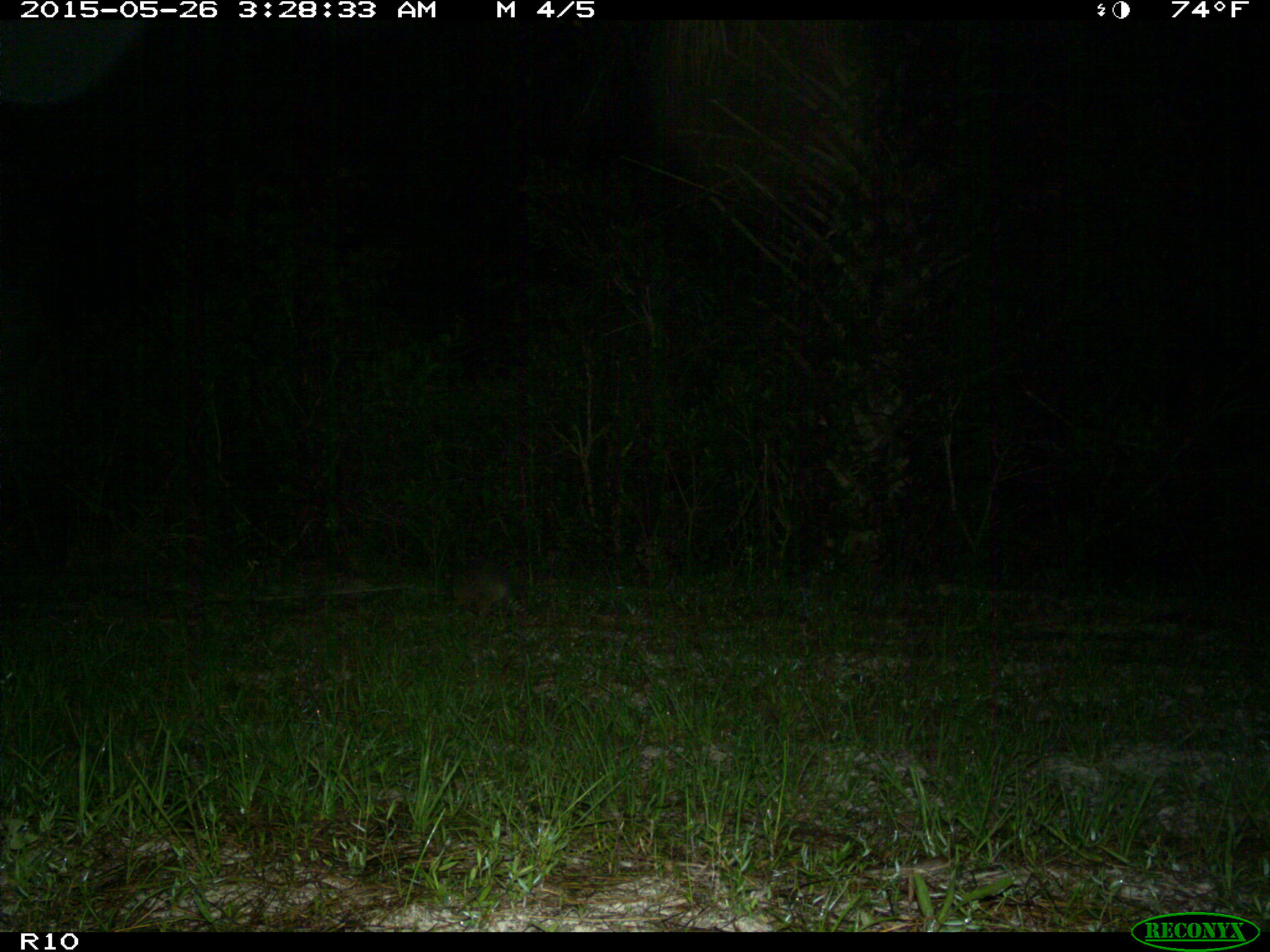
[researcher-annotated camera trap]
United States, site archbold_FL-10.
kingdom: Animalia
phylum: Chordata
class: Mammalia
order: Cingulata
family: Dasypodidae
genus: Dasypus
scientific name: Dasypus novemcinctus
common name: nine-banded armadillo